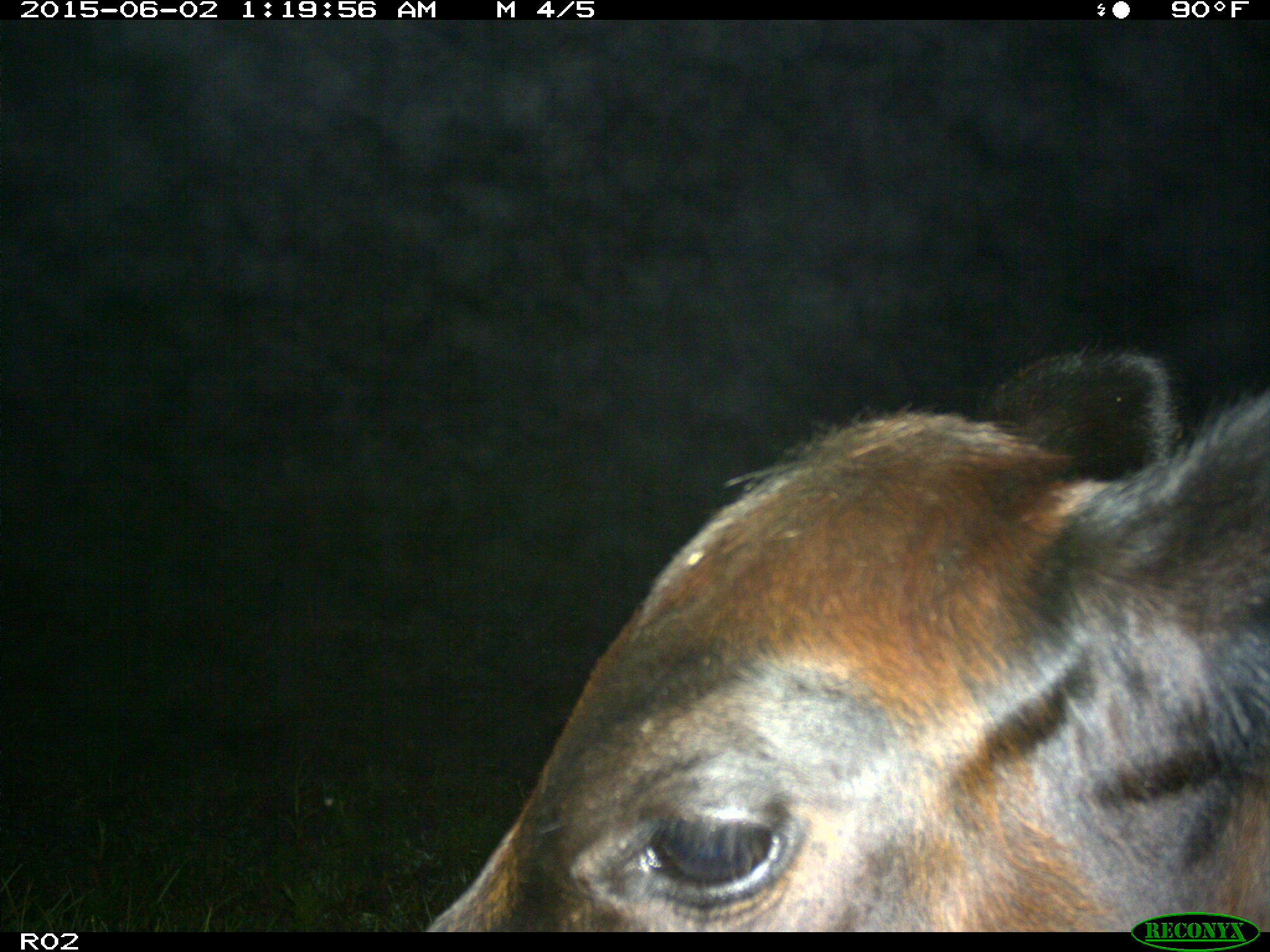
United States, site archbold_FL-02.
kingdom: Animalia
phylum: Chordata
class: Mammalia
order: Artiodactyla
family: Bovidae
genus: Bos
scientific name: Bos taurus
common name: domestic cow